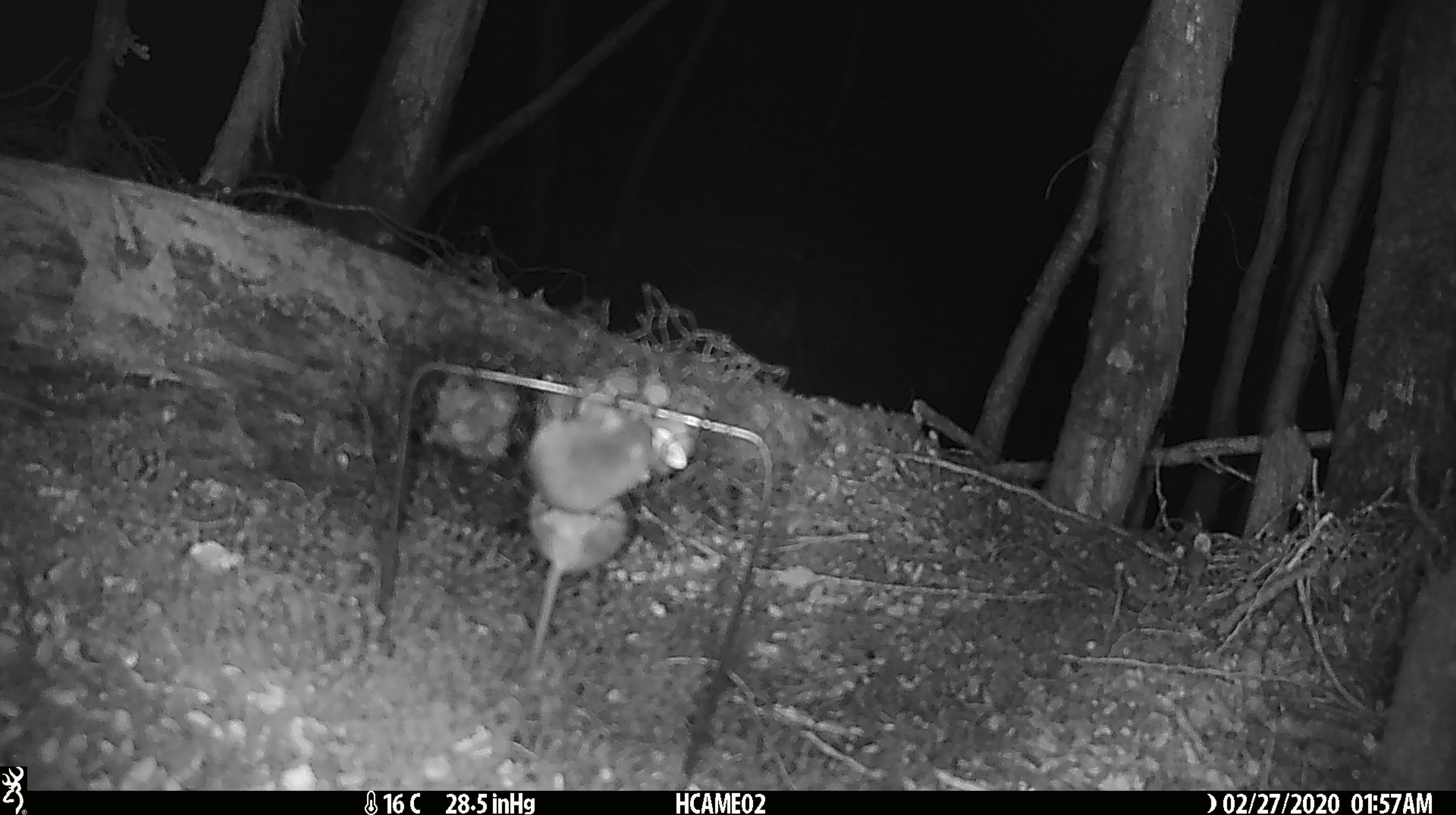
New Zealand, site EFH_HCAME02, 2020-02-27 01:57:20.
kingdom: Animalia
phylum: Chordata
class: Mammalia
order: Rodentia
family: Muridae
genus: Mus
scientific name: Mus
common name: mouse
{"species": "mouse (Mus)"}